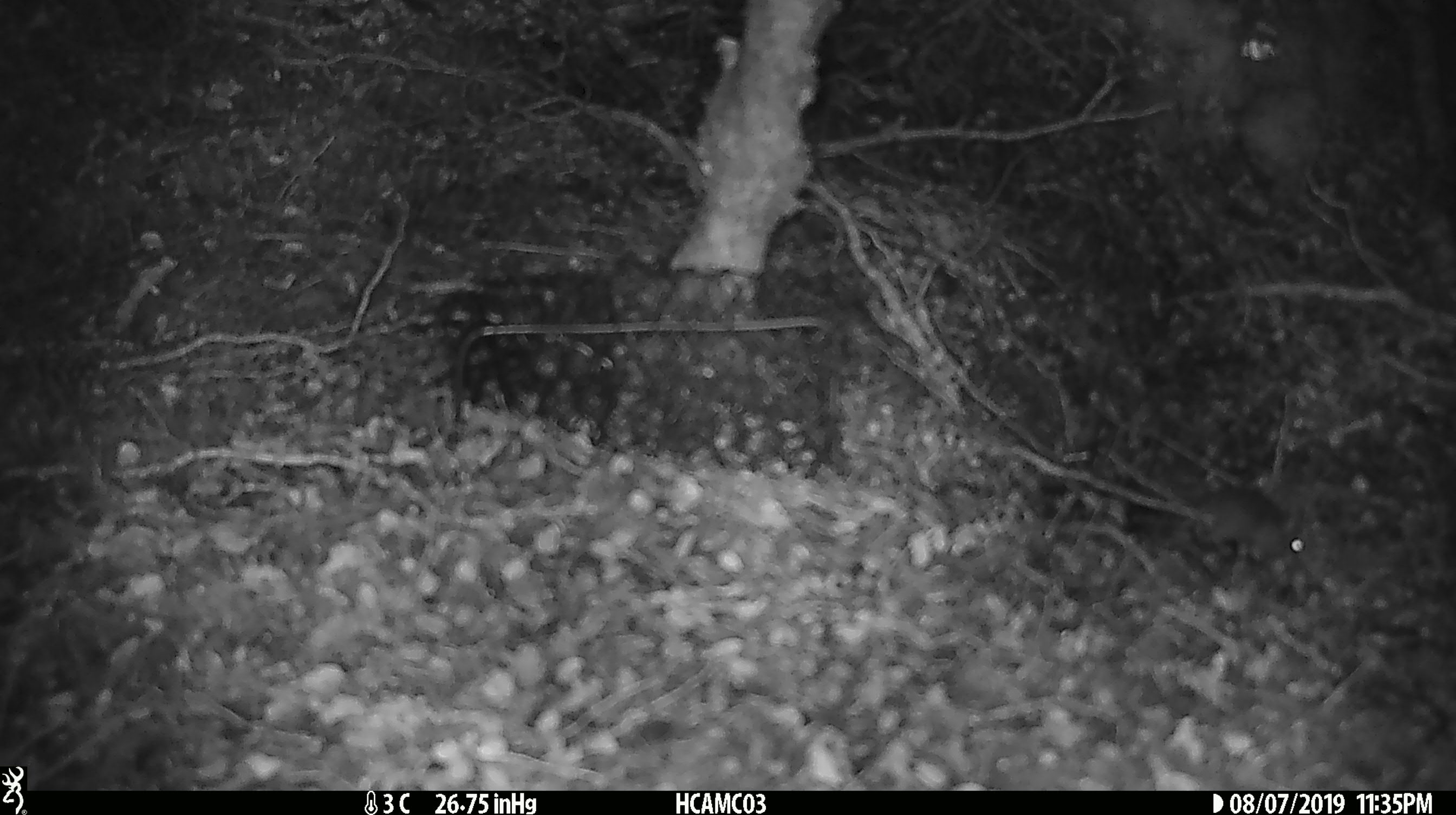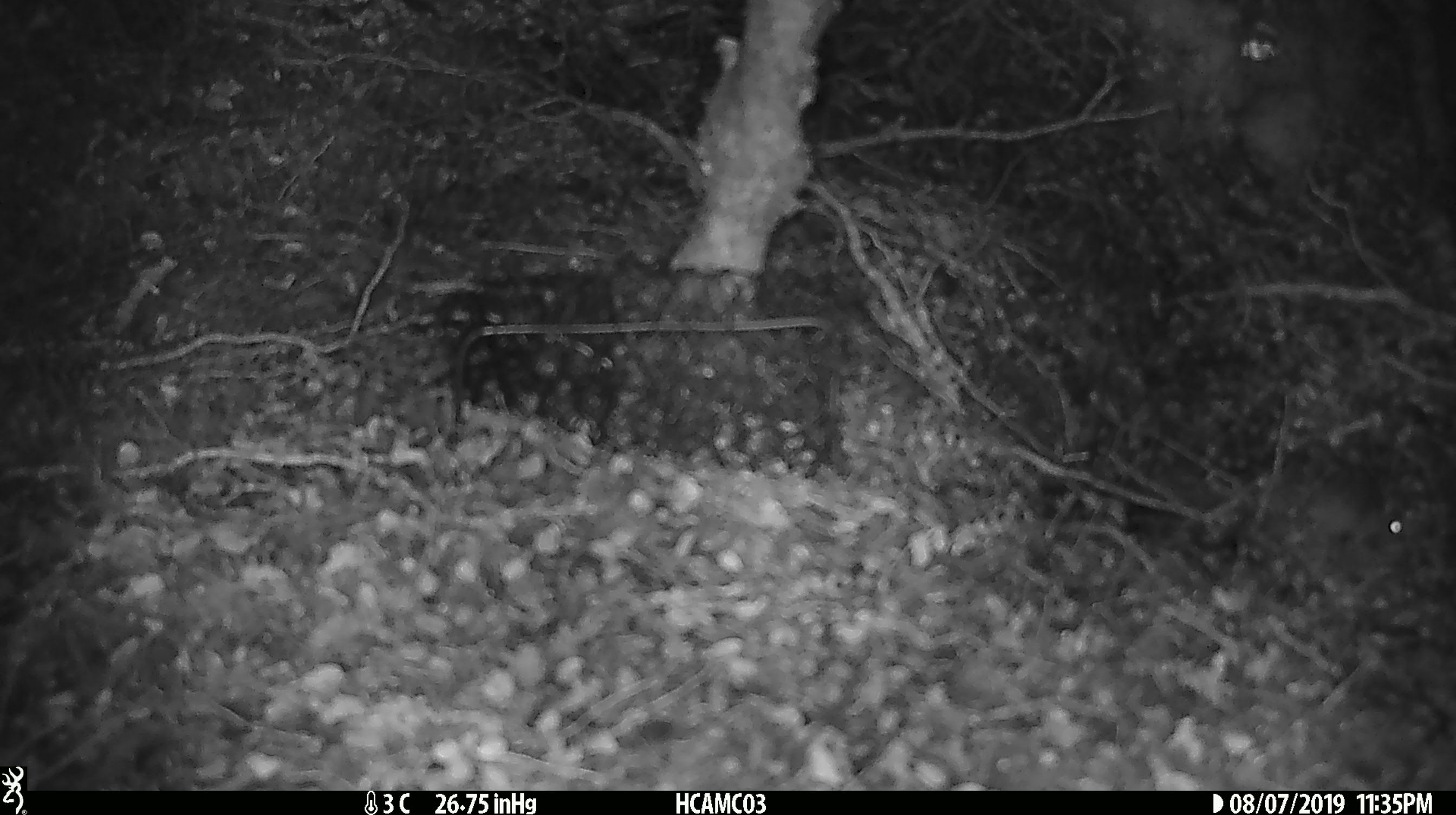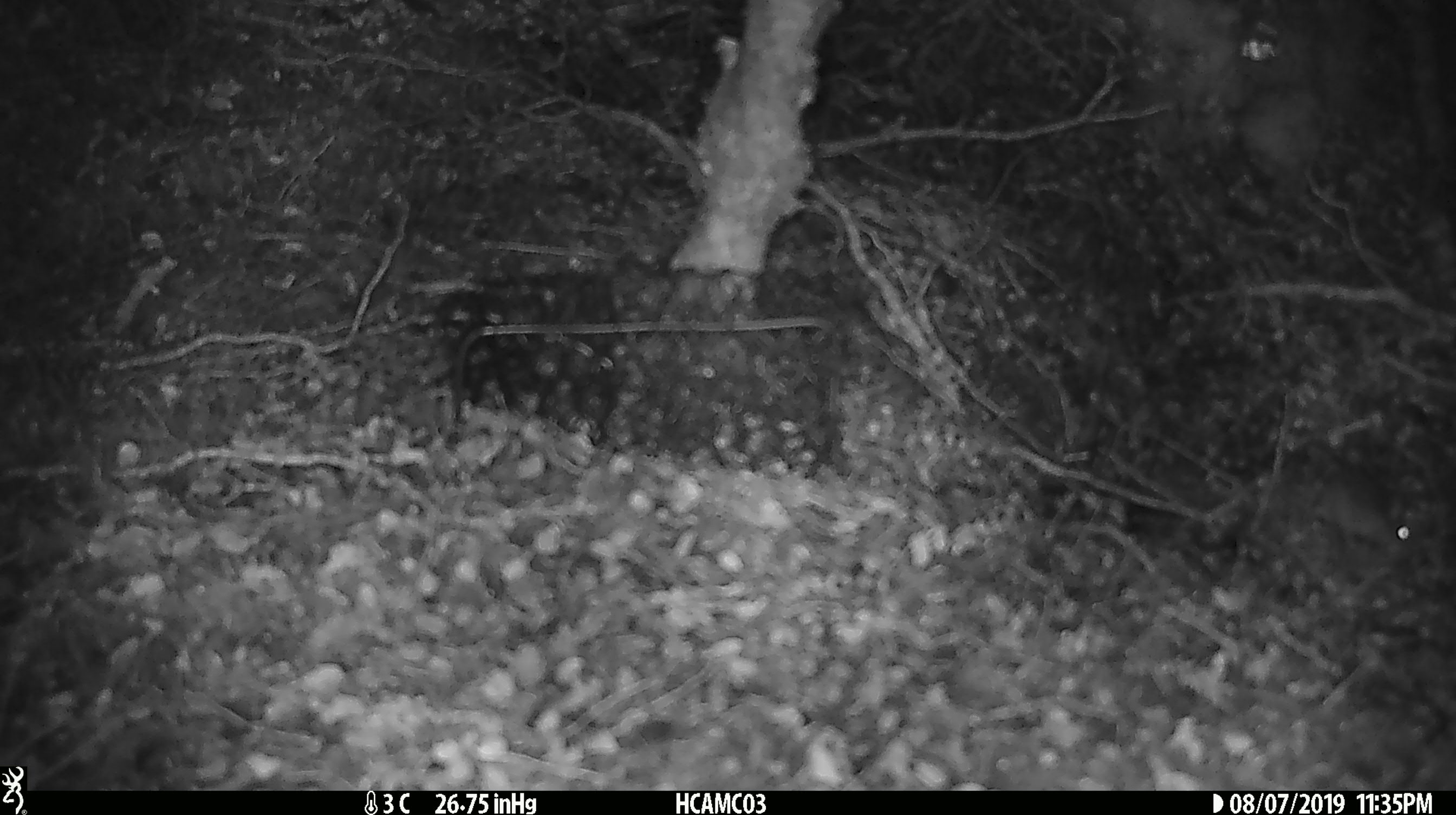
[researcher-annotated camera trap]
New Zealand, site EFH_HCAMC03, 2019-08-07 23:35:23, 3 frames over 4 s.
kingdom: Animalia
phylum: Chordata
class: Mammalia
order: Rodentia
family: Muridae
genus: Mus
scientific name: Mus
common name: mouse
Mouse (Mus).